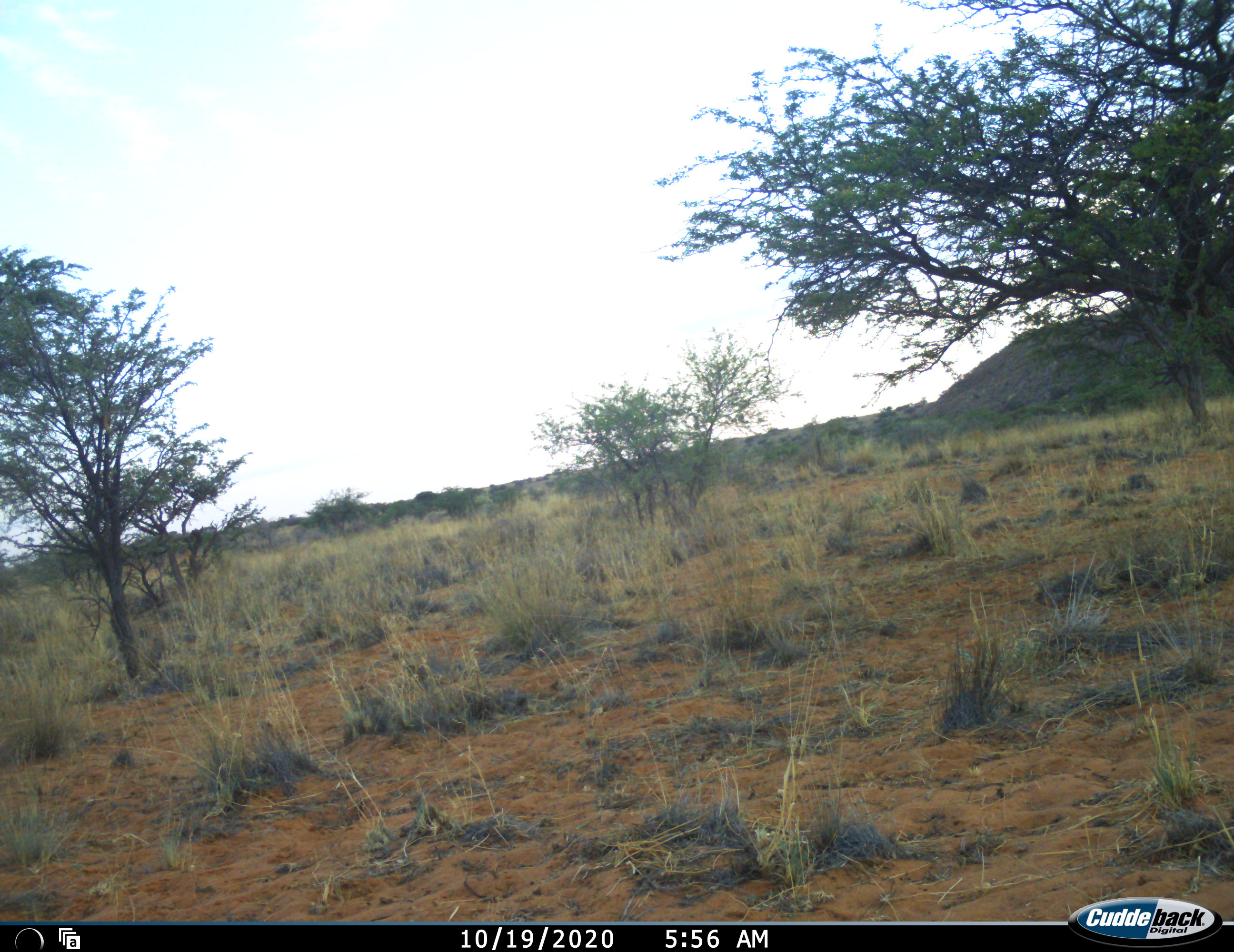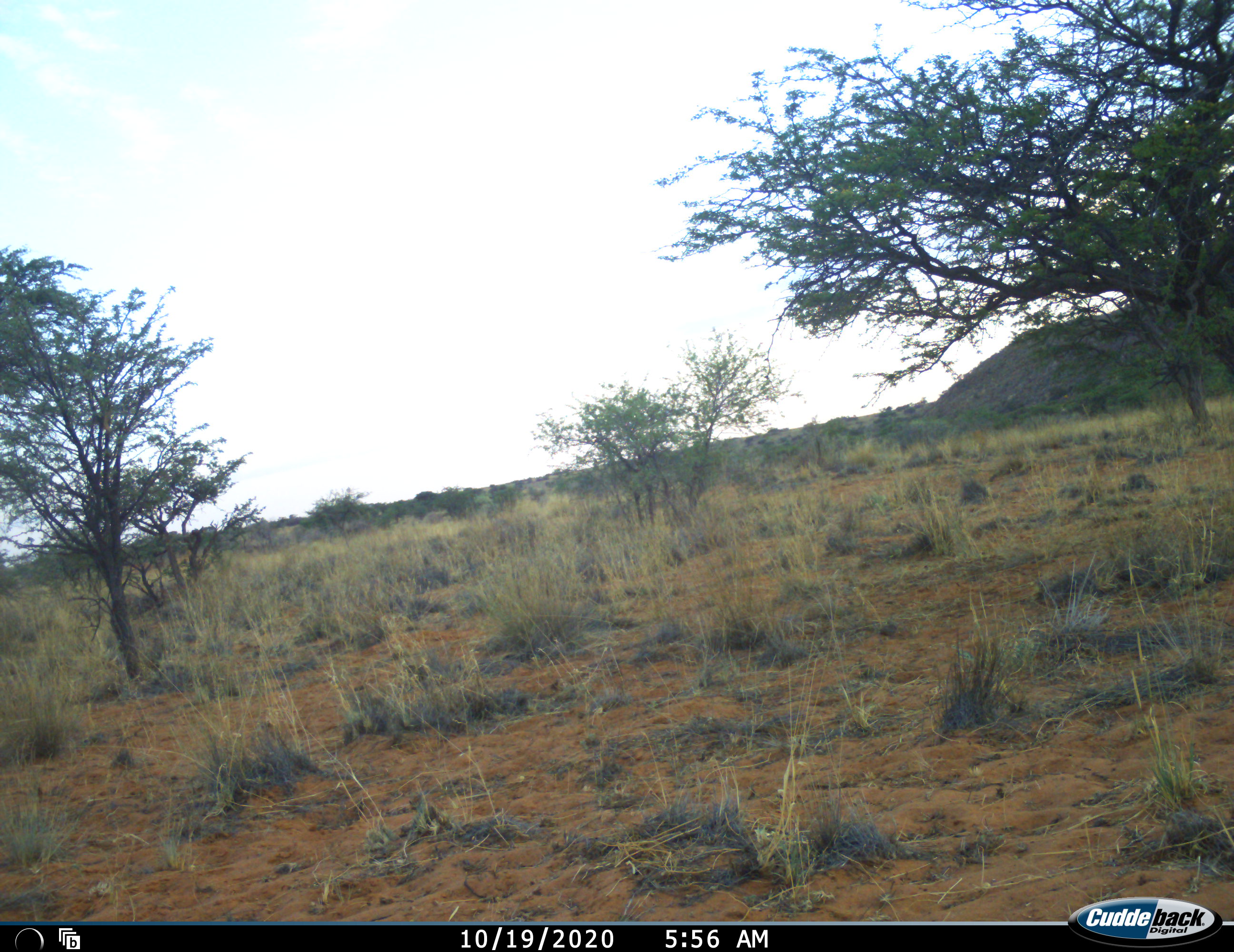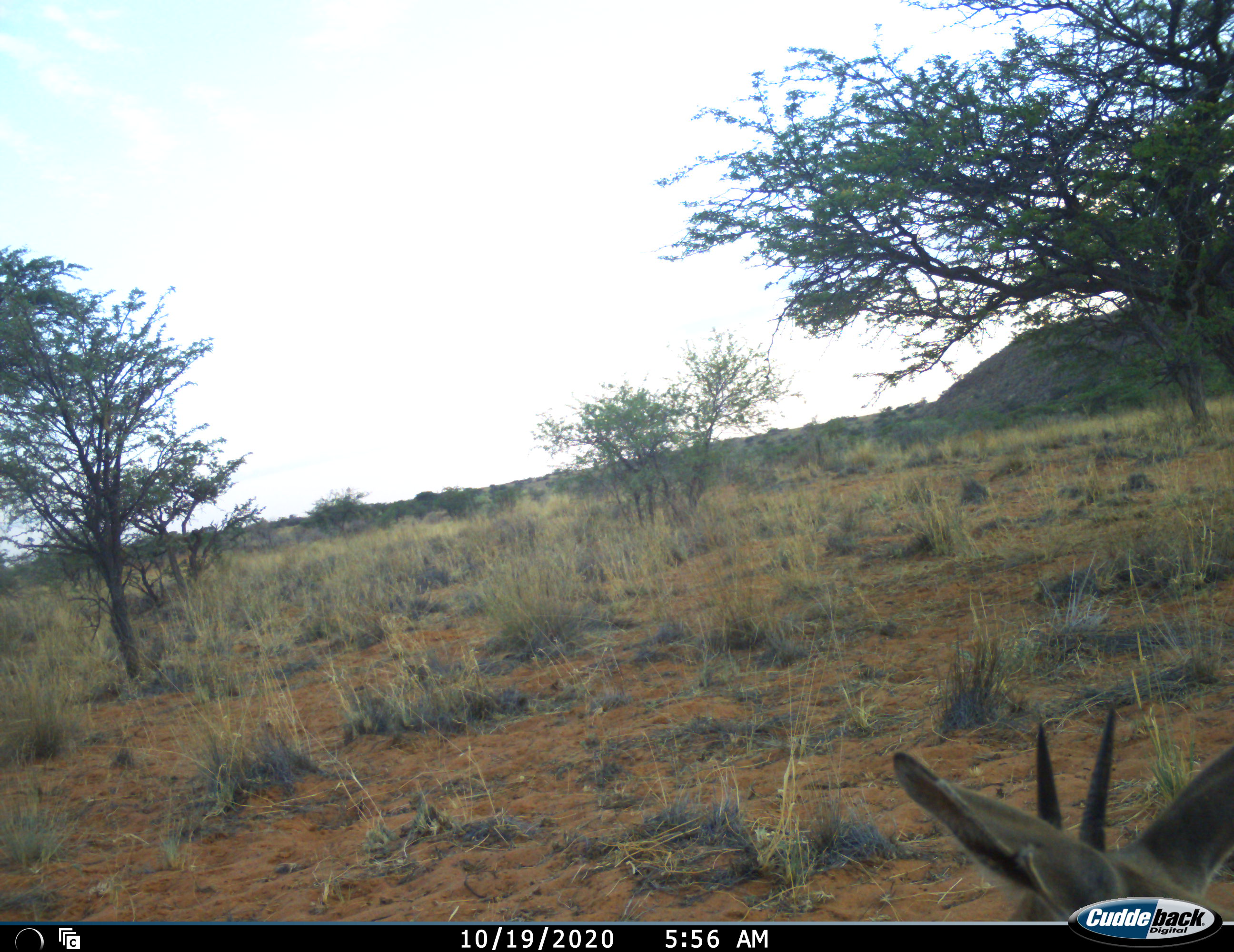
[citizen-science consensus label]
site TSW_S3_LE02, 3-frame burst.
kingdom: Animalia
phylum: Chordata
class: Mammalia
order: Artiodactyla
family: Bovidae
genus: Sylvicapra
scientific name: Sylvicapra grimmia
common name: common duiker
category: duikercommongrey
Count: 1.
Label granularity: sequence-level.